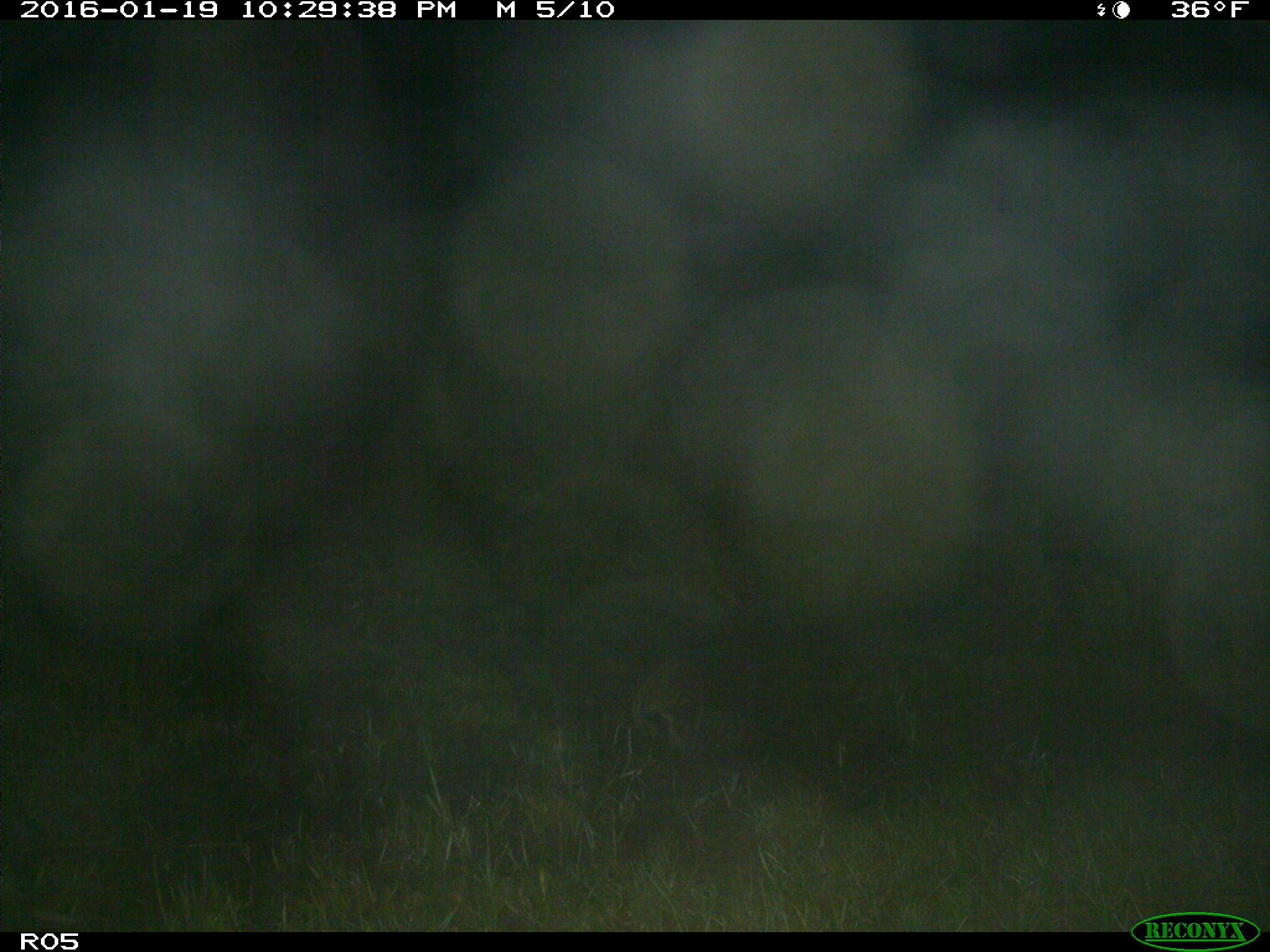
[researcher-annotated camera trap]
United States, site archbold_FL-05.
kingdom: Animalia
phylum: Chordata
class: Mammalia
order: Carnivora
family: Procyonidae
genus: Procyon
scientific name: Procyon lotor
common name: common raccoon